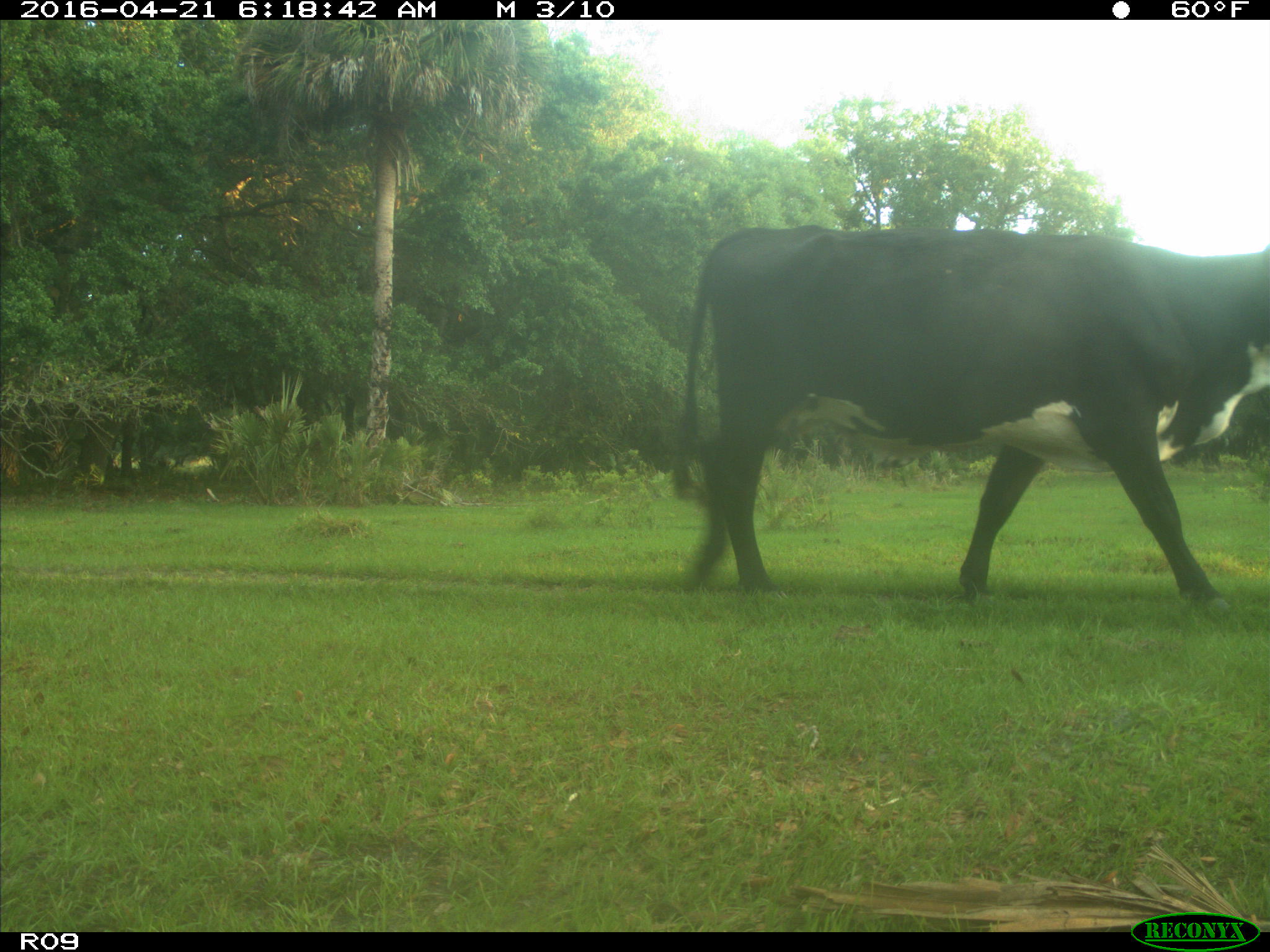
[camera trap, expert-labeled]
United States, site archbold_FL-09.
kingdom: Animalia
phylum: Chordata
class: Mammalia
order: Artiodactyla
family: Bovidae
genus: Bos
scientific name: Bos taurus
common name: domestic cow